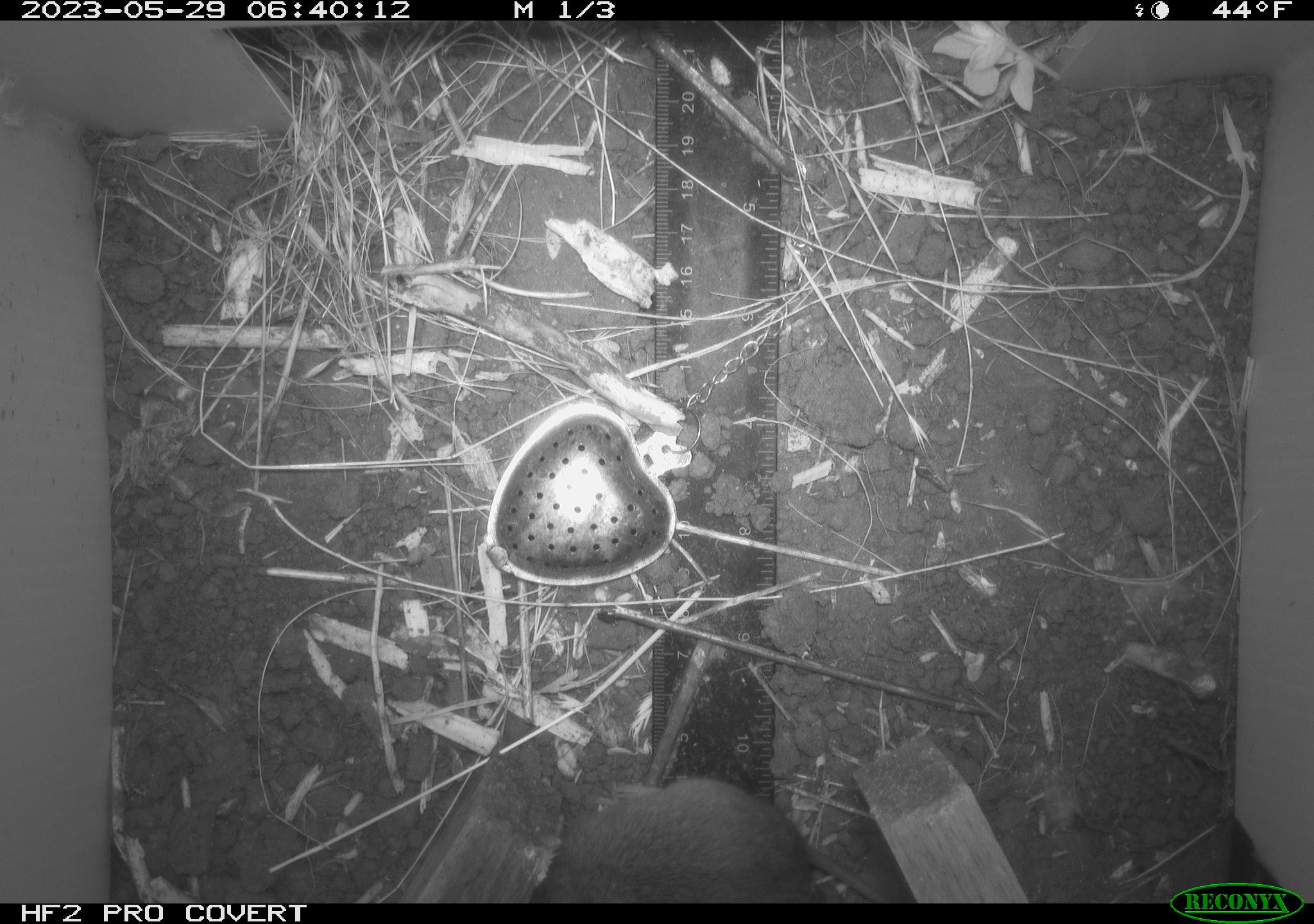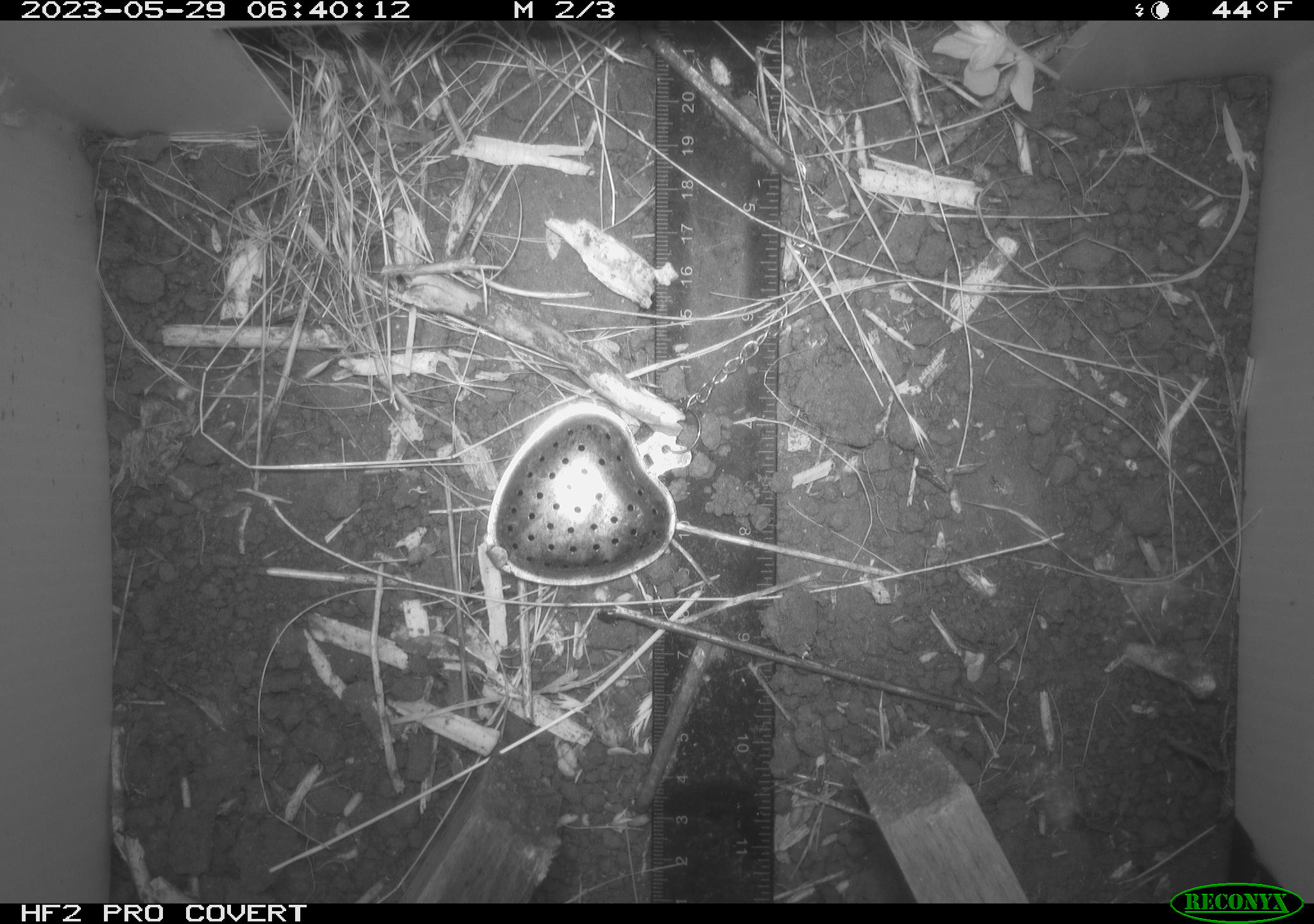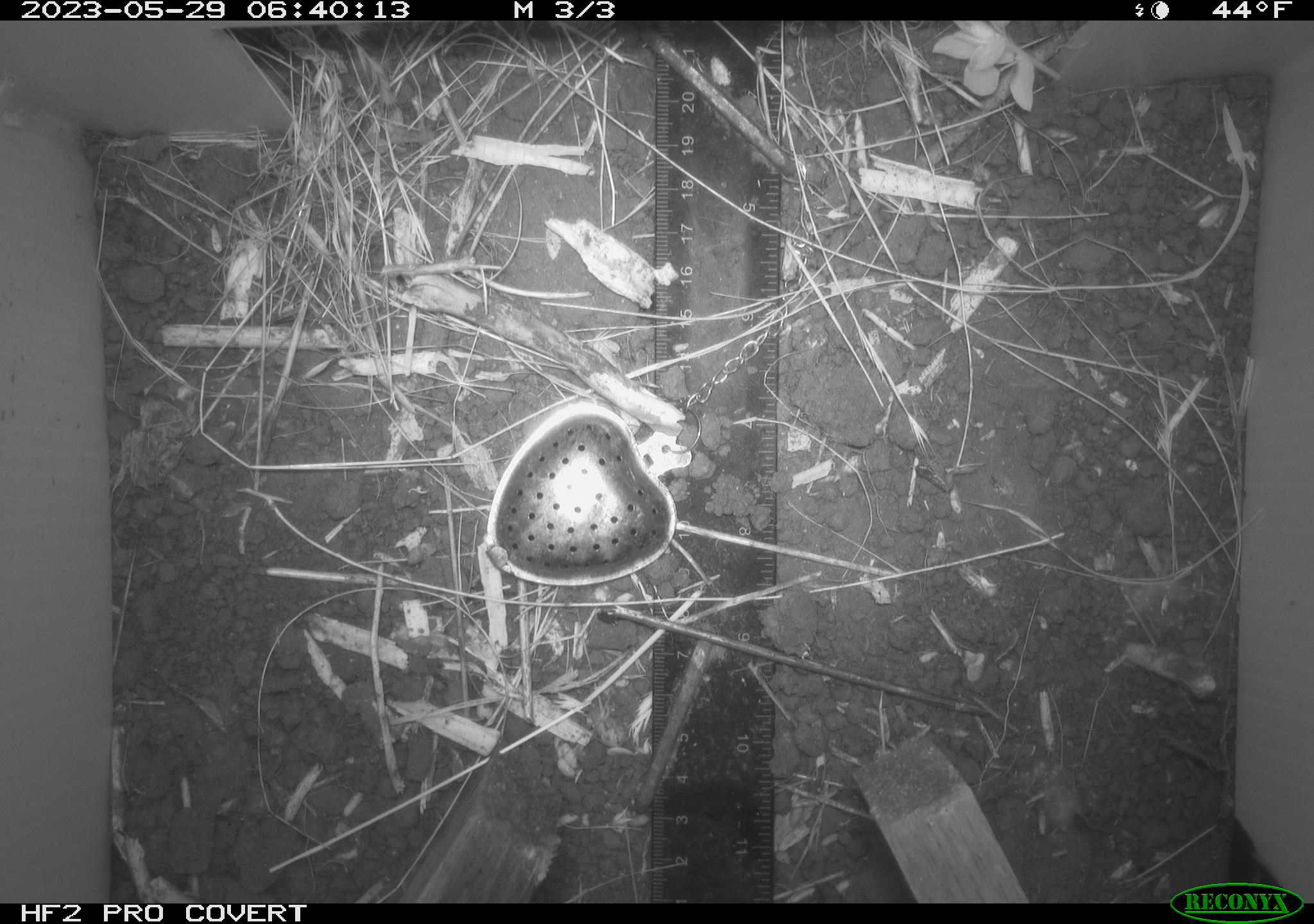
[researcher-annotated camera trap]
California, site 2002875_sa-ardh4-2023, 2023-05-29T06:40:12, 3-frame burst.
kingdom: Animalia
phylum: Chordata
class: Mammalia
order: Rodentia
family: Cricetidae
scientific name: Arvicolinae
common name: voles, lemmings, and muskrats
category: arvicolinae subfamily